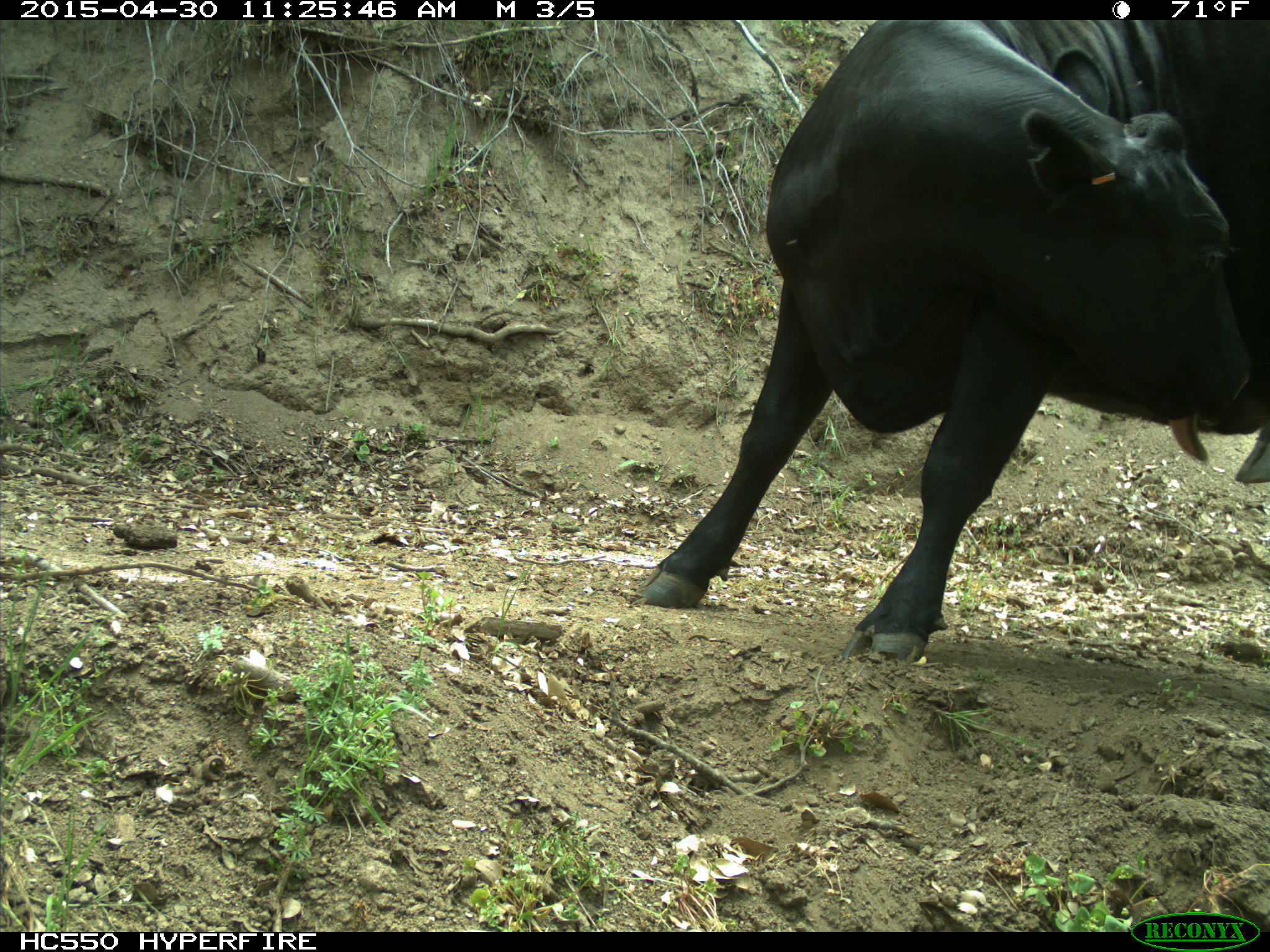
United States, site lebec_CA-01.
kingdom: Animalia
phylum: Chordata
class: Mammalia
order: Artiodactyla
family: Bovidae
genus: Bos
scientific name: Bos taurus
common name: domestic cow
Bos taurus (domestic cow).